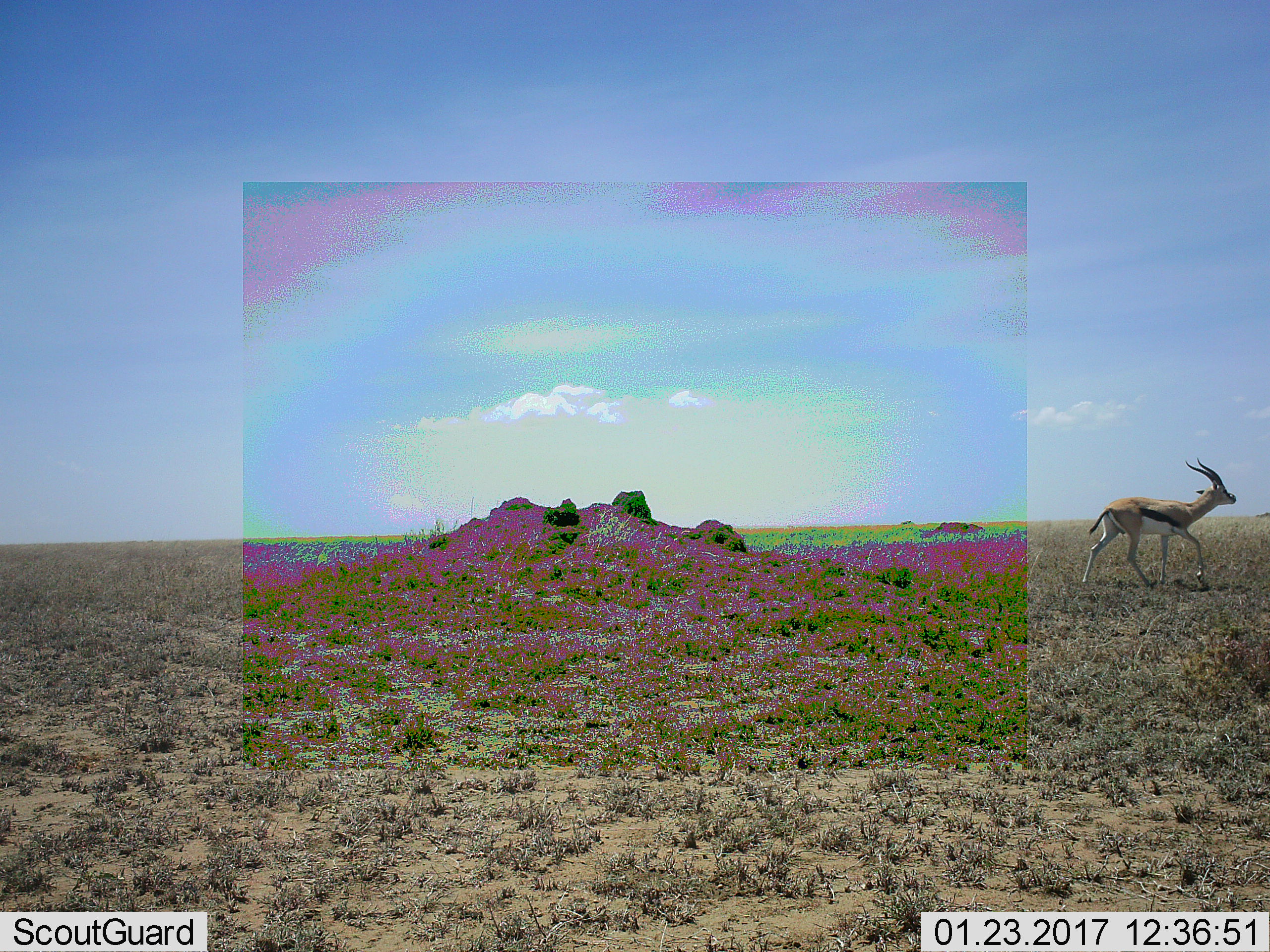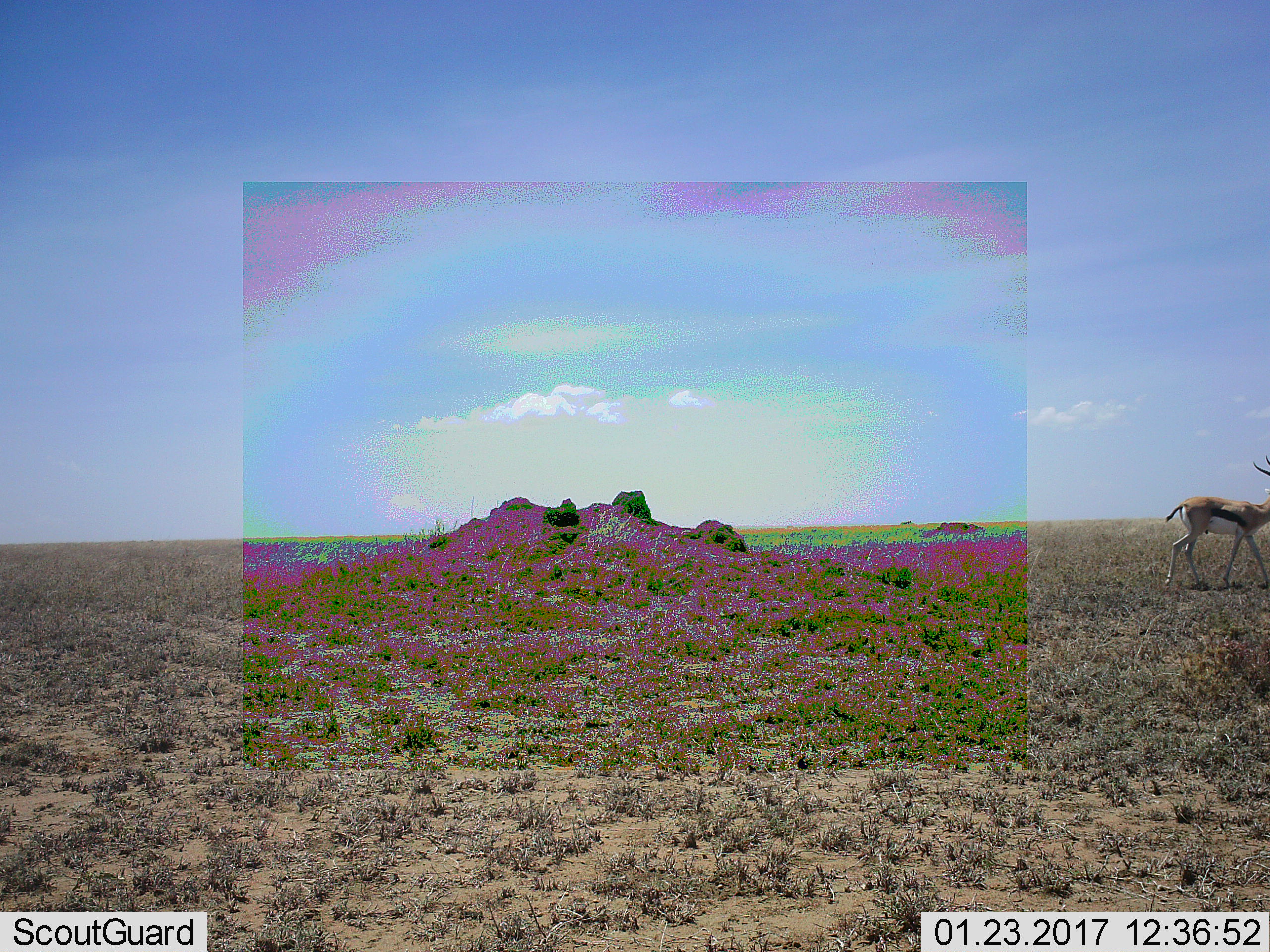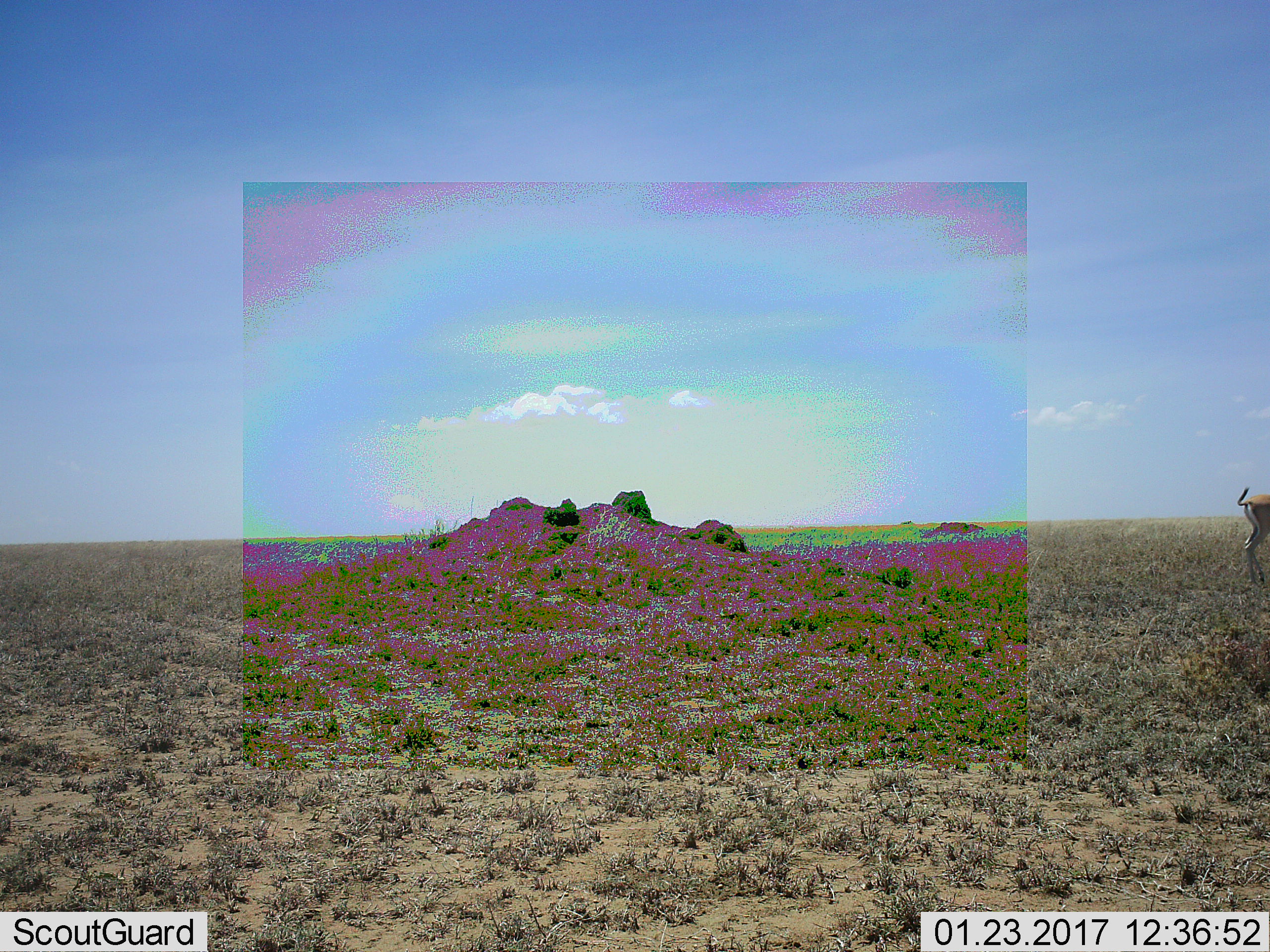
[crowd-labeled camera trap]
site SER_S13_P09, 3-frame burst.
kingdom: Animalia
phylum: Chordata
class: Mammalia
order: Artiodactyla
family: Bovidae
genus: Eudorcas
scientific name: Eudorcas thomsonii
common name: thomson's gazelle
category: gazellethomsons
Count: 1.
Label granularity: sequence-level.